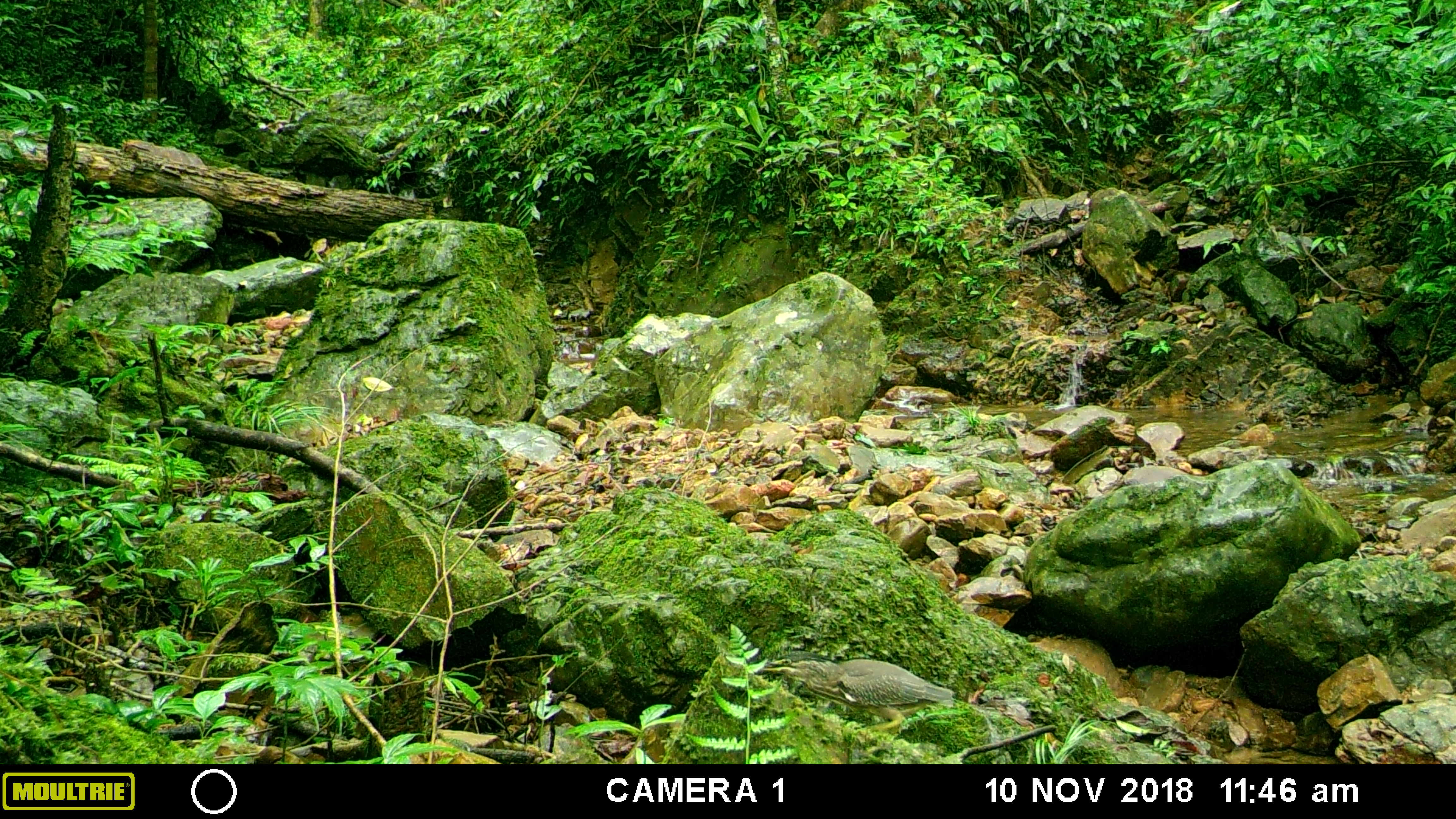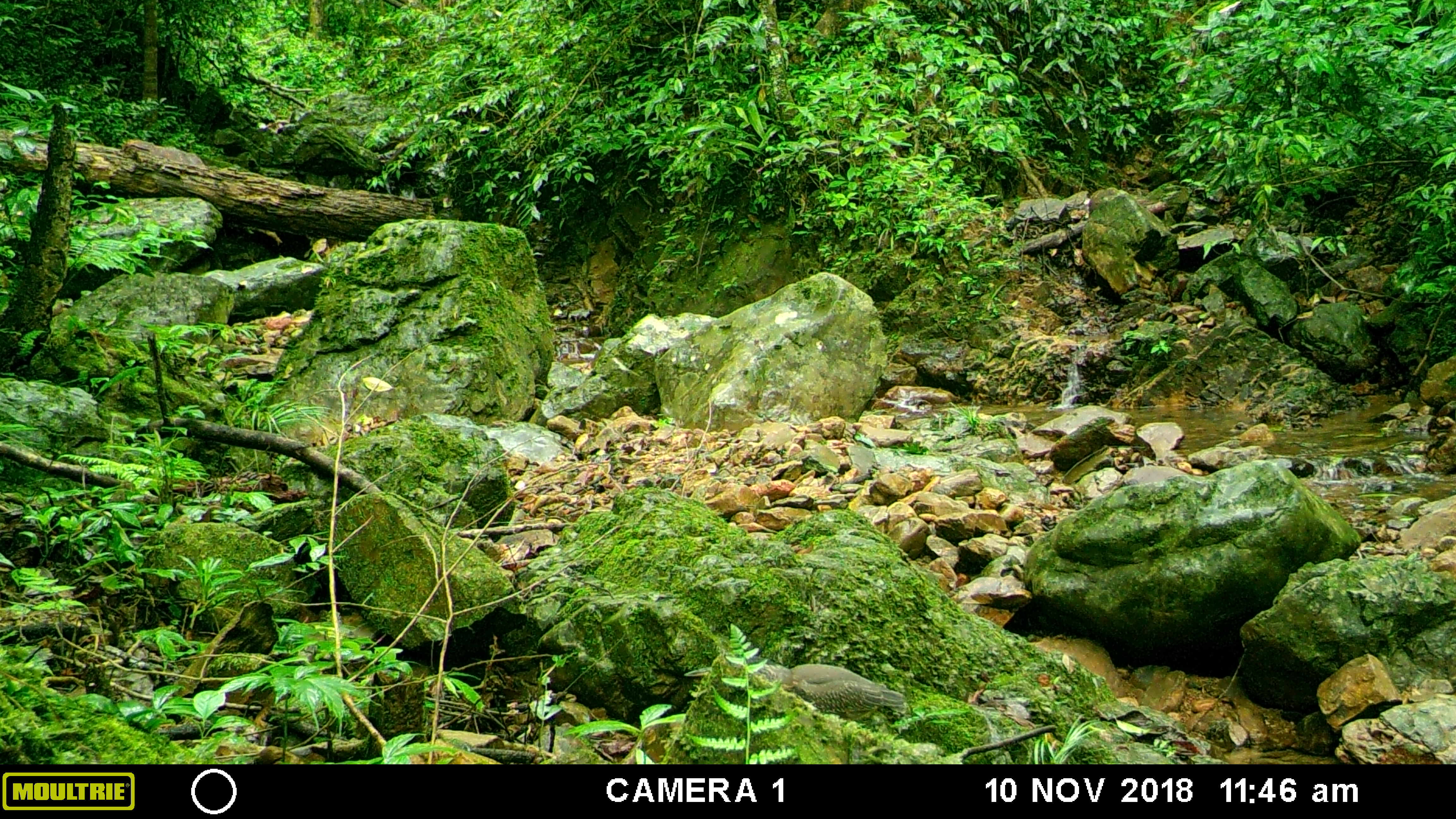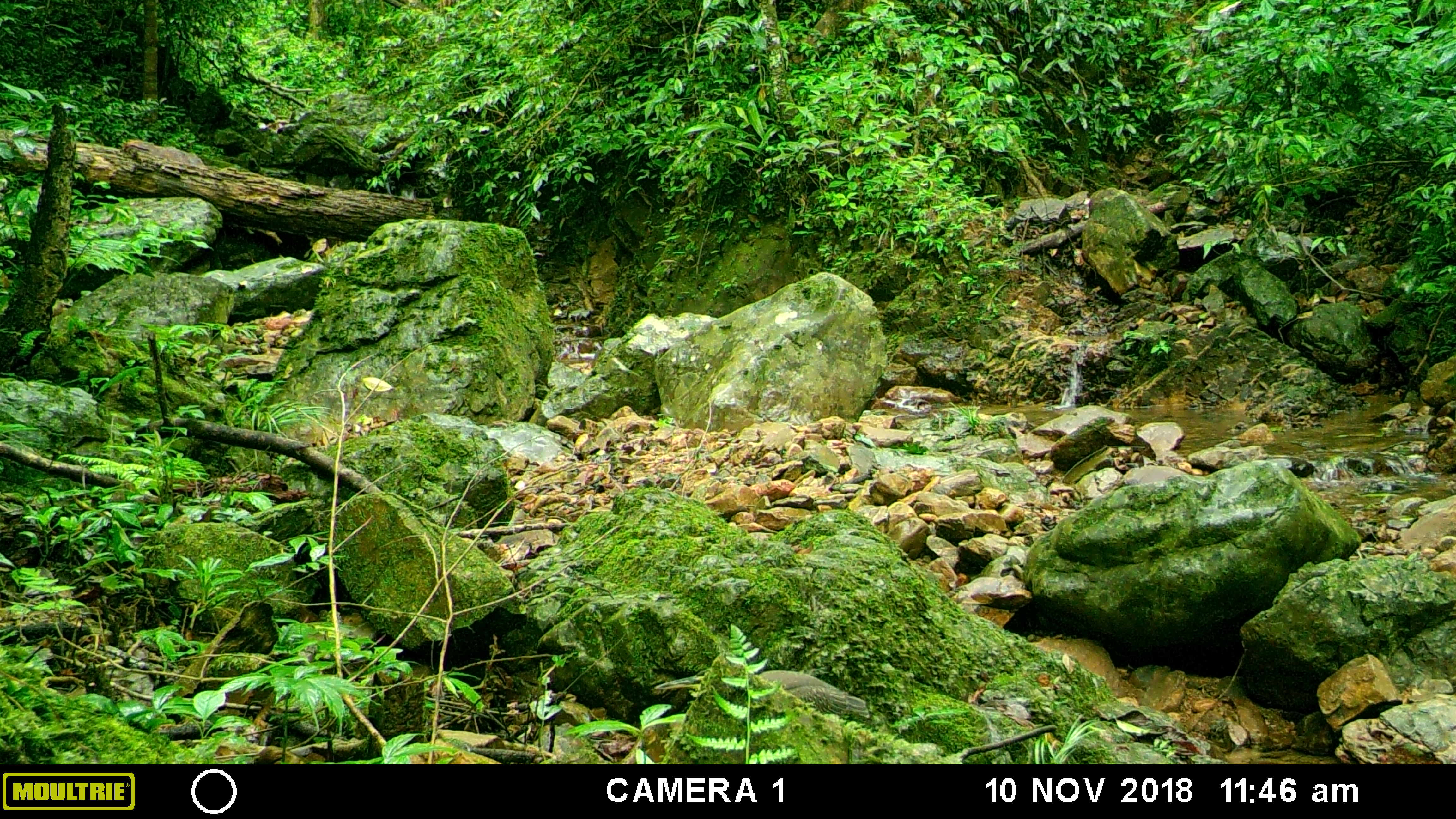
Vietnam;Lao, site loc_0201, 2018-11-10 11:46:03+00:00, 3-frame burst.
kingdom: Animalia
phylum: Chordata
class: Aves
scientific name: Aves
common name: bird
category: unidentified bird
Unidentified bird (bird) (Aves). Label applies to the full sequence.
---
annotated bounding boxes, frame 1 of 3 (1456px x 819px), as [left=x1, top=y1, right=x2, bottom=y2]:
unidentified bird: [left=761, top=651, right=954, bottom=721]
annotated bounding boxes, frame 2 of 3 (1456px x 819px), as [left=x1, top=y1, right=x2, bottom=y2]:
unidentified bird: [left=683, top=655, right=905, bottom=721]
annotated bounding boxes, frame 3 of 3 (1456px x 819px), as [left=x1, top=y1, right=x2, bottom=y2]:
unidentified bird: [left=653, top=670, right=869, bottom=718]